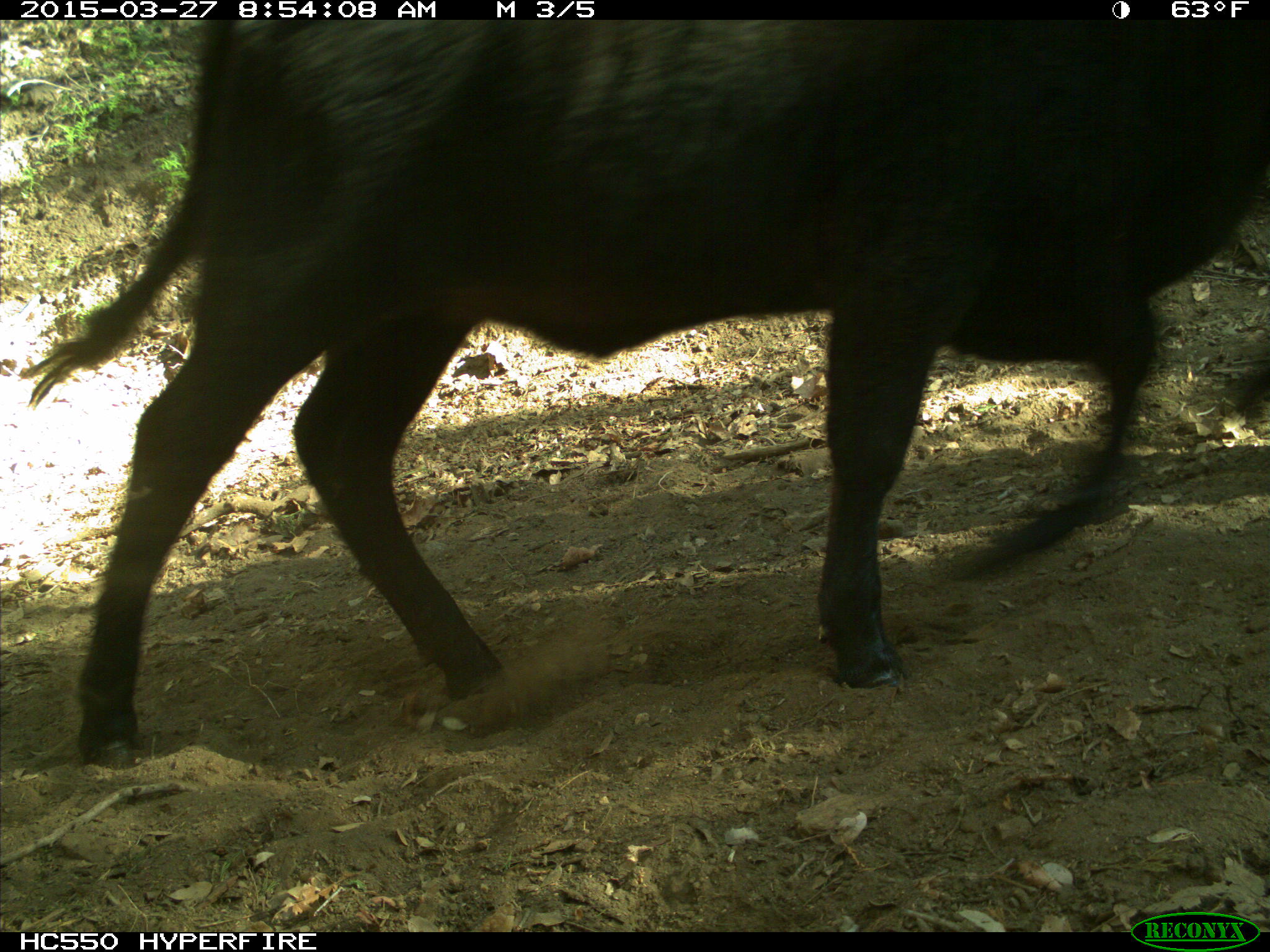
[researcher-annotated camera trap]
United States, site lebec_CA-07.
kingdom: Animalia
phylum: Chordata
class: Mammalia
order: Artiodactyla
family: Bovidae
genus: Bos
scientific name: Bos taurus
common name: domestic cow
Bos taurus (domestic cow).